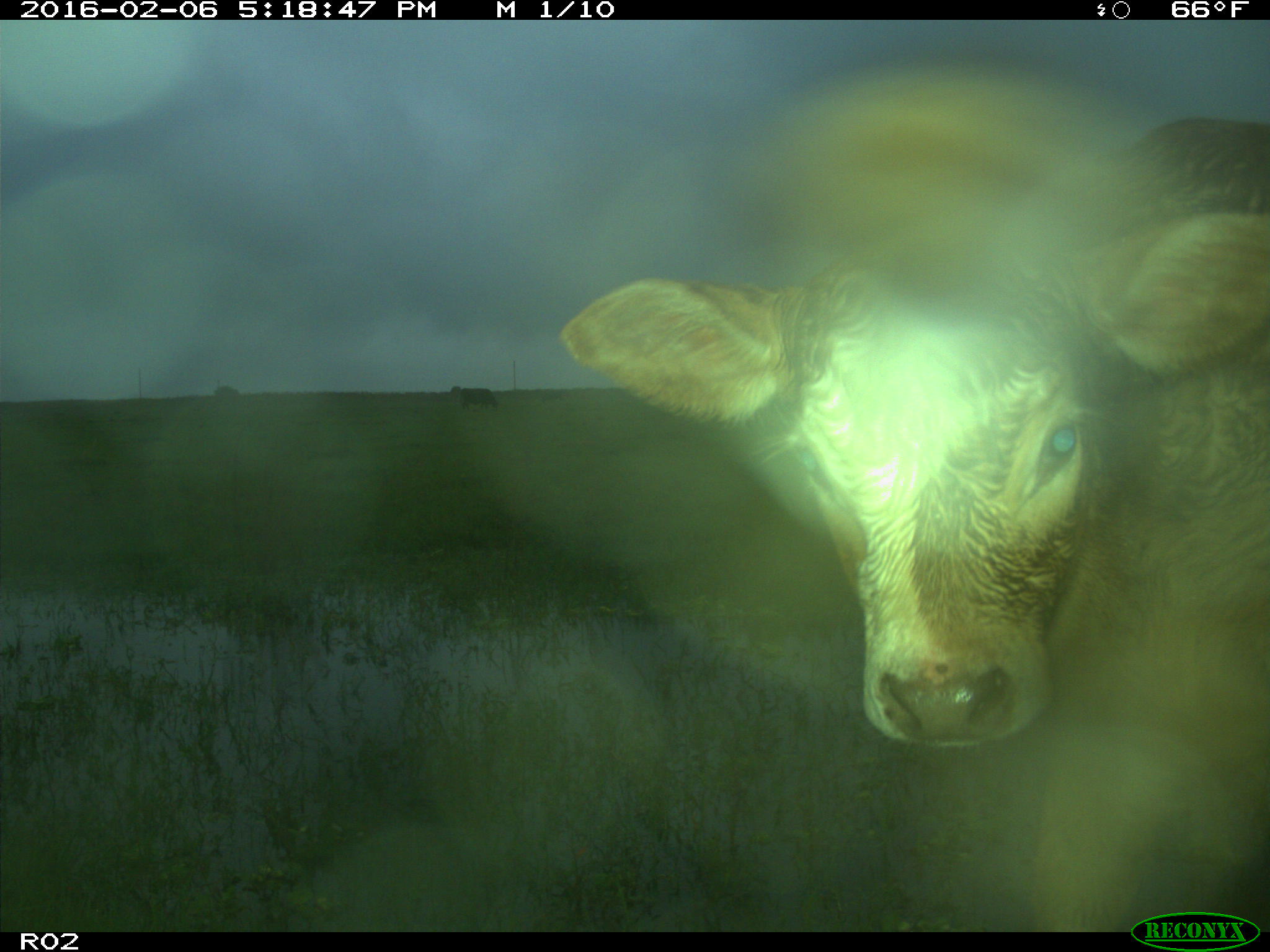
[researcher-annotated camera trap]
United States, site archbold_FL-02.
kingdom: Animalia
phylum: Chordata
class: Mammalia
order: Artiodactyla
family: Bovidae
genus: Bos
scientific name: Bos taurus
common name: domestic cow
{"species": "Bos taurus (domestic cow)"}